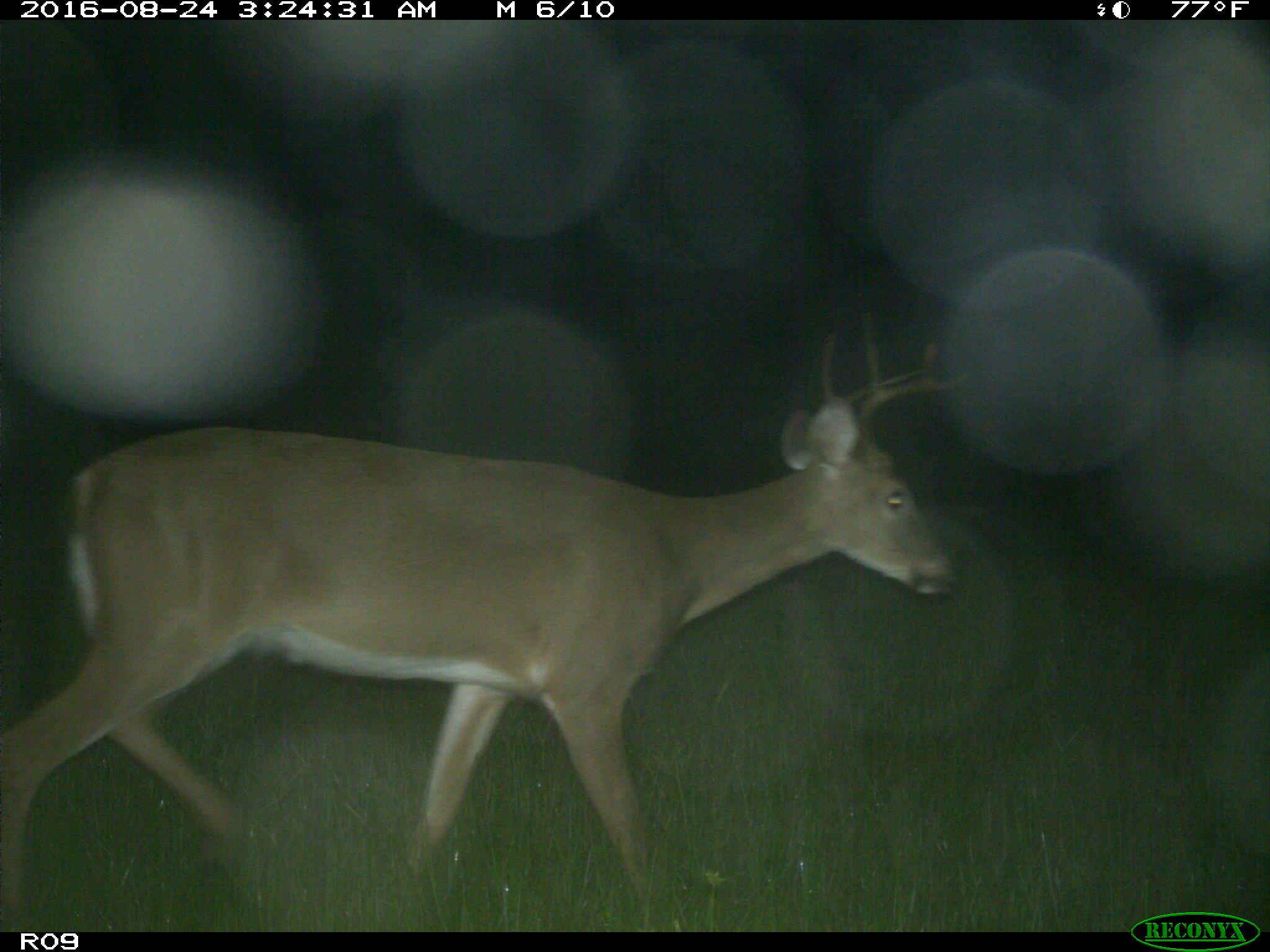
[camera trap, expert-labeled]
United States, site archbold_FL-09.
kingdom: Animalia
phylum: Chordata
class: Mammalia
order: Artiodactyla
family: Cervidae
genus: Odocoileus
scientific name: Odocoileus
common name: deer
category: unidentified deer